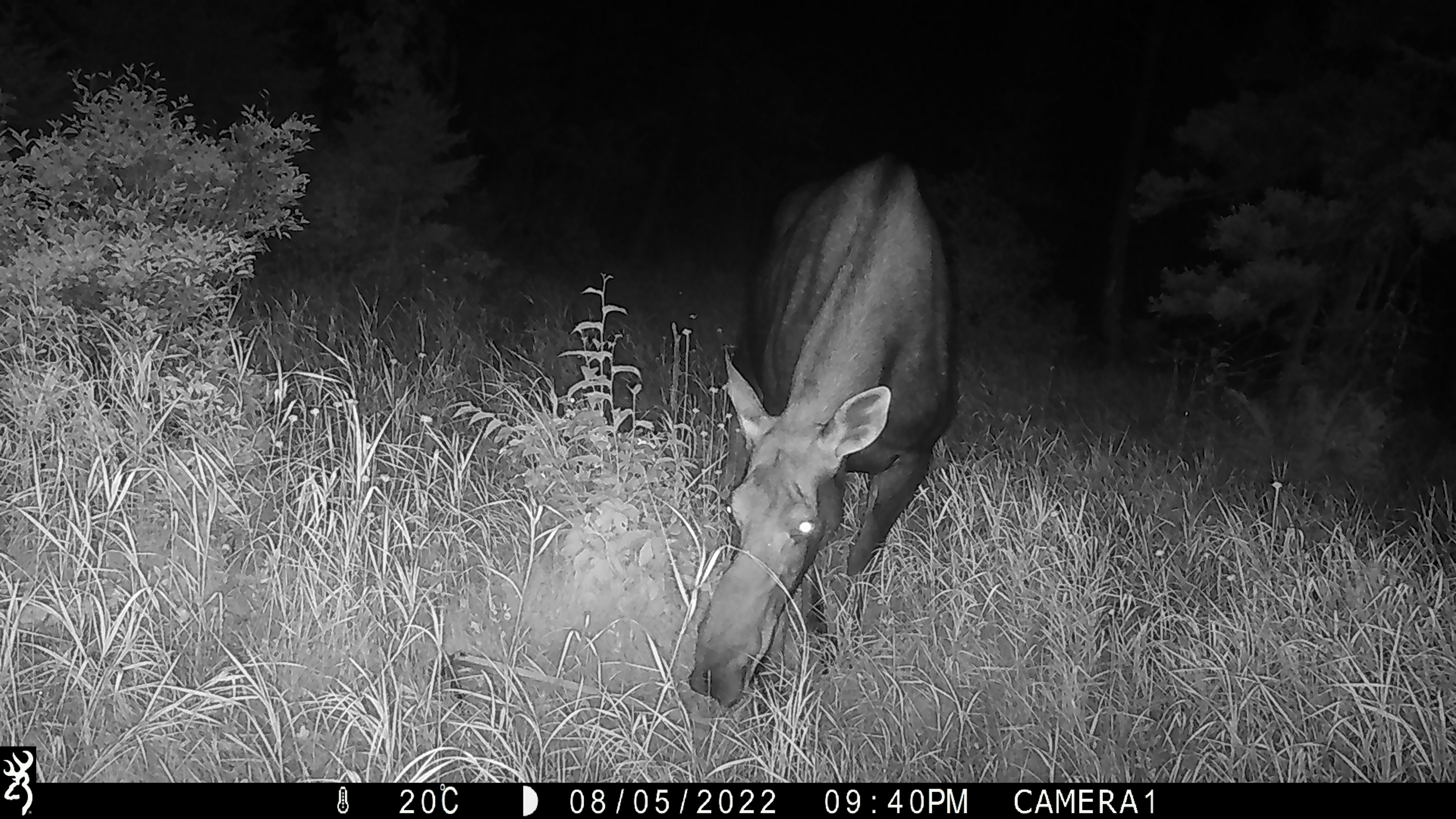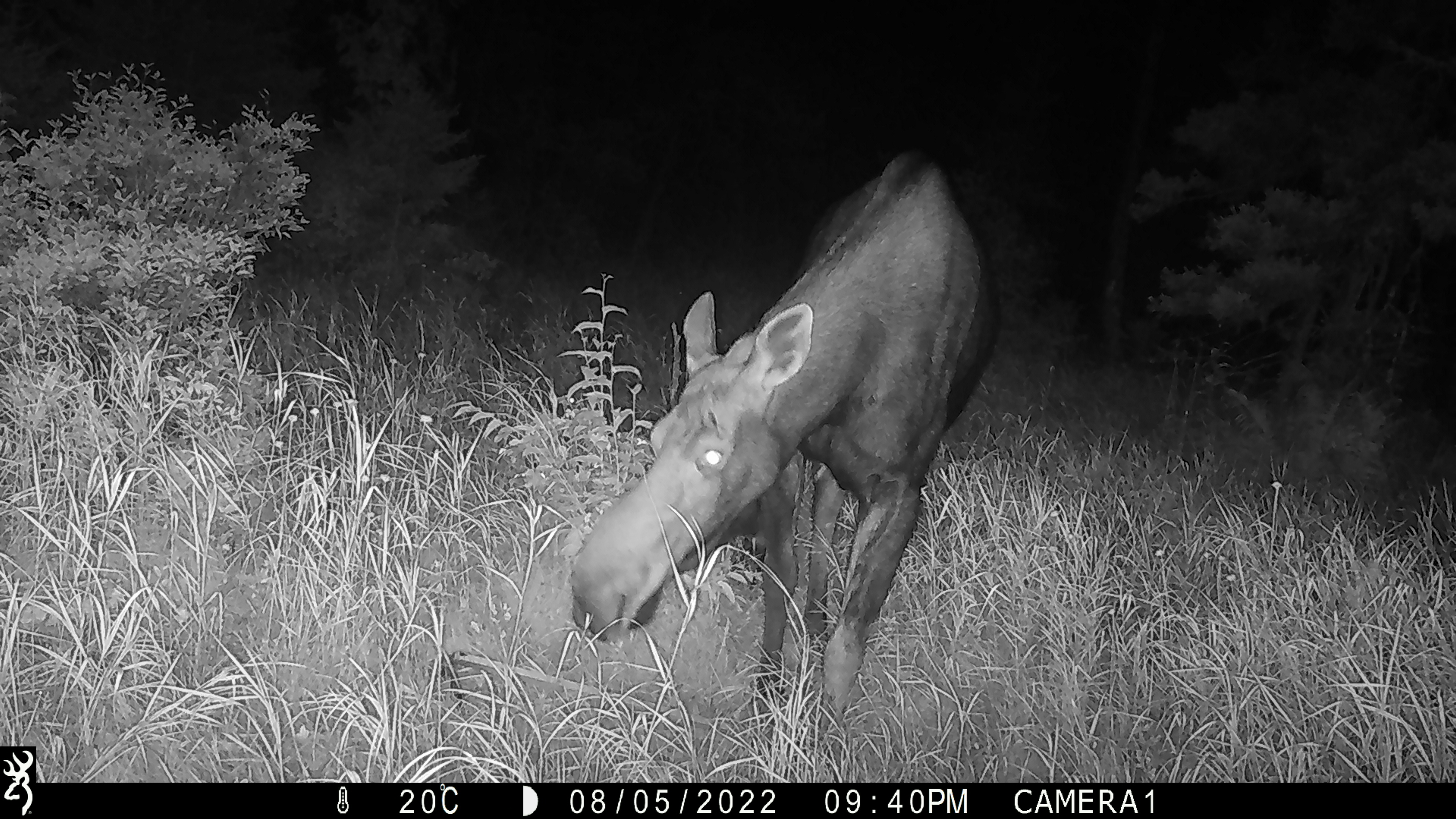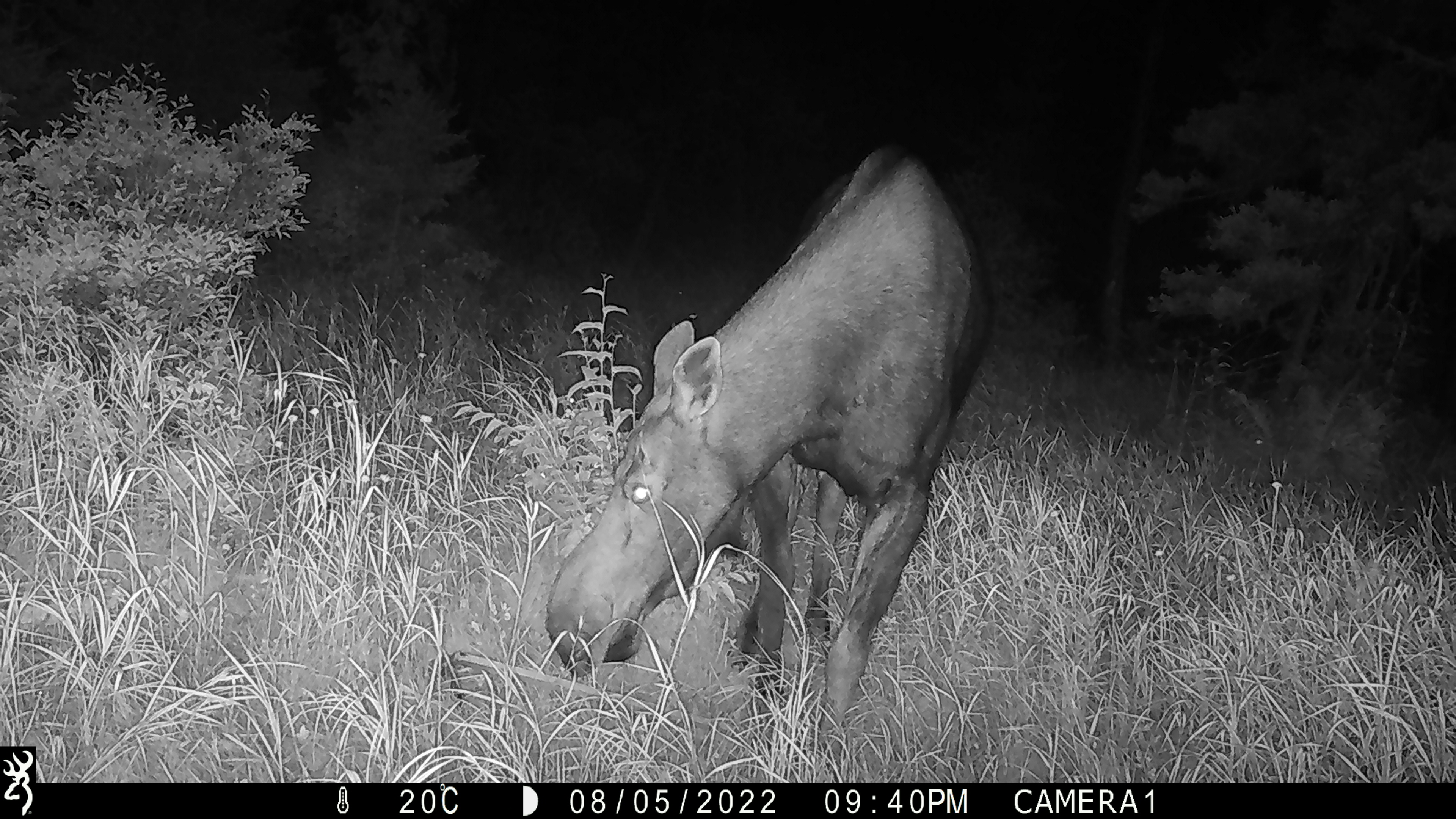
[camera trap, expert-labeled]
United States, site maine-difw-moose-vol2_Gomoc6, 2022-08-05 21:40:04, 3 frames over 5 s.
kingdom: Animalia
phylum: Chordata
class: Mammalia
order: Artiodactyla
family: Cervidae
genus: Alces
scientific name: Alces alces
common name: moose